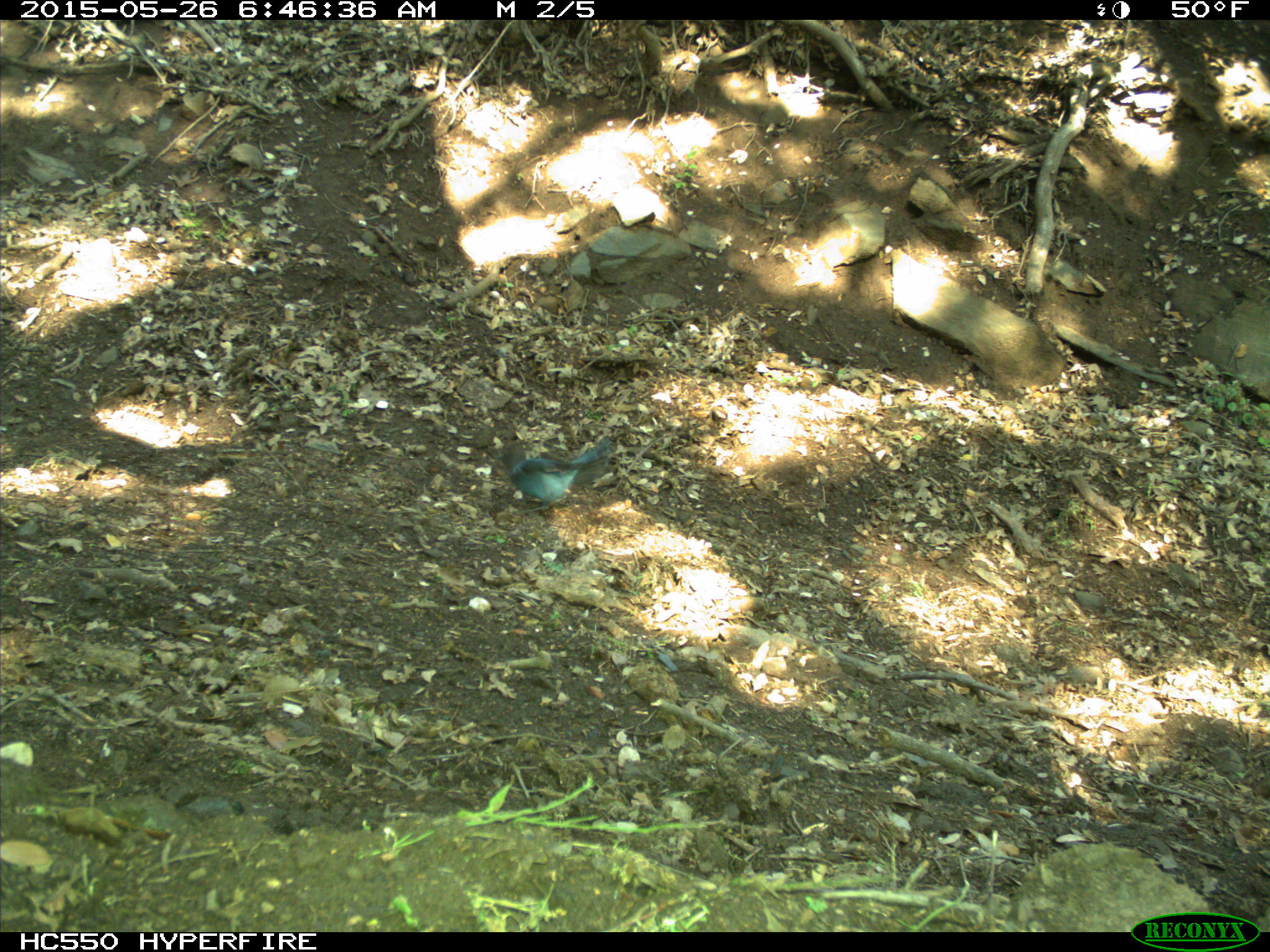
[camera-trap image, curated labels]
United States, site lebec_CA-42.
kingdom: Animalia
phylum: Chordata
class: Aves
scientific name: Aves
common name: birds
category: unidentified bird